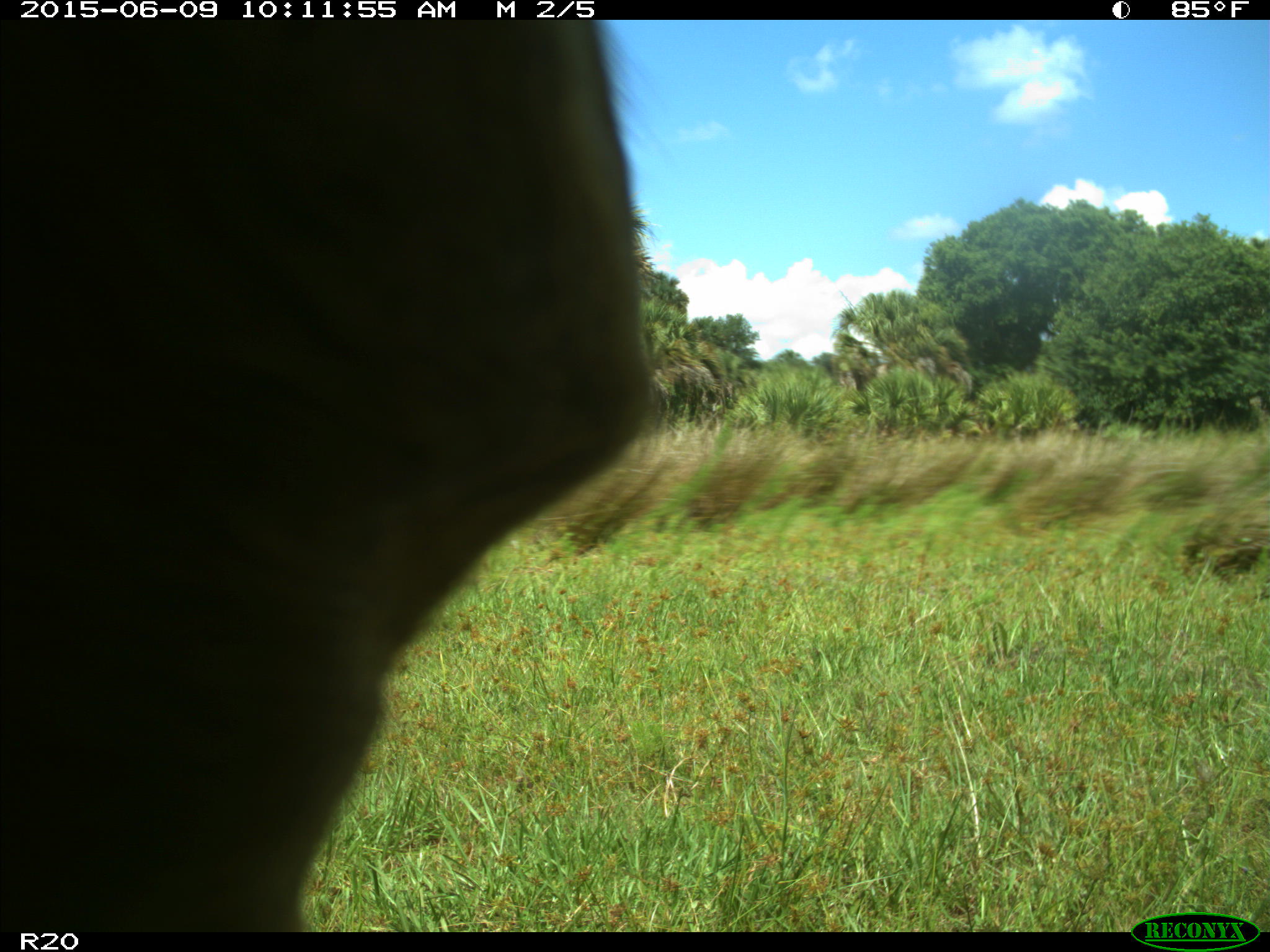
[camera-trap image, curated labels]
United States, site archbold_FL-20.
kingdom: Animalia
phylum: Chordata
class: Mammalia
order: Artiodactyla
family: Bovidae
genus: Bos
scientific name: Bos taurus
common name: domestic cow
Bos taurus (domestic cow).